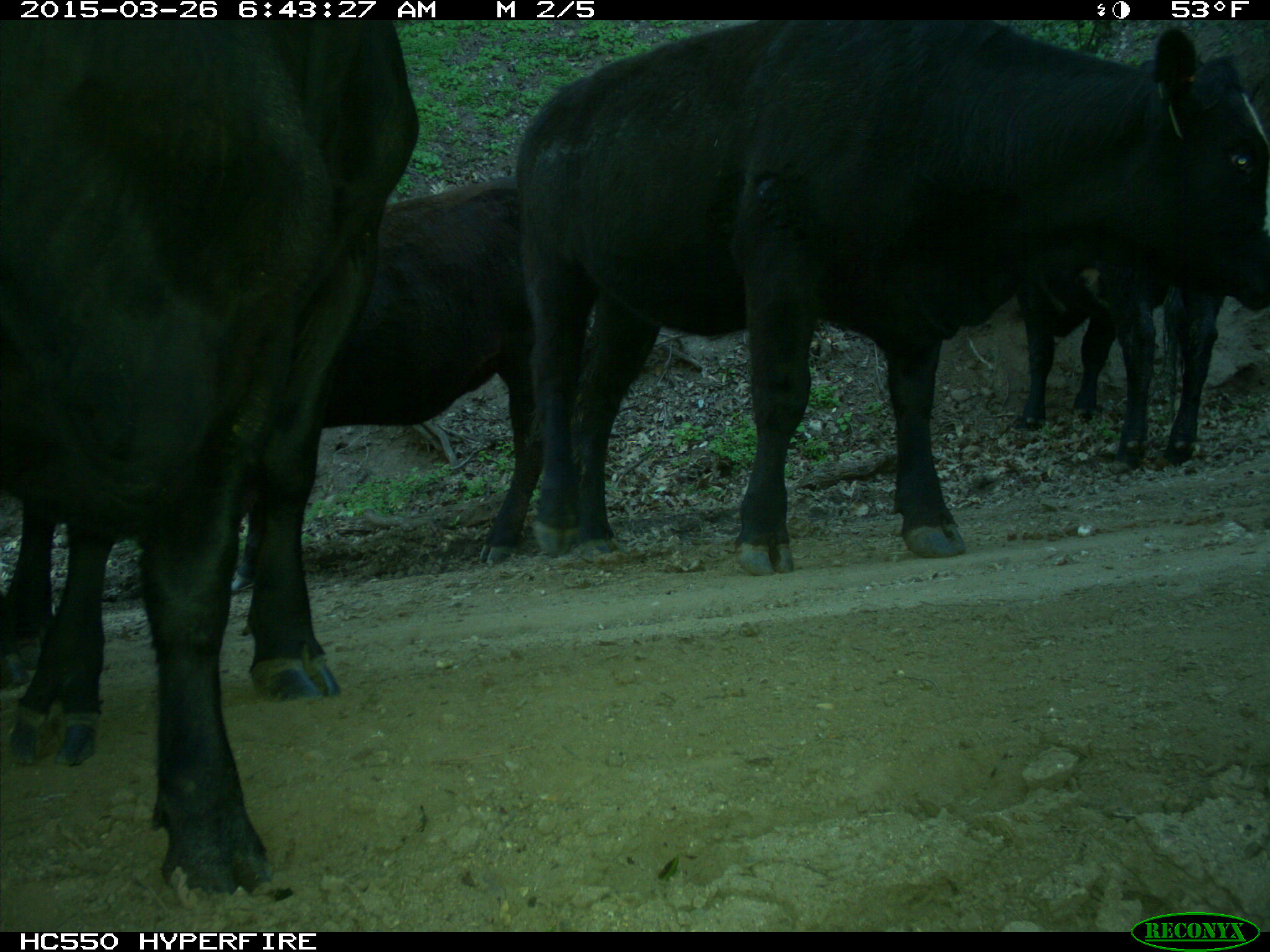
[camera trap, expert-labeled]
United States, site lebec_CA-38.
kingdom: Animalia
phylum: Chordata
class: Mammalia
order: Artiodactyla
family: Bovidae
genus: Bos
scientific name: Bos taurus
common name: domestic cow